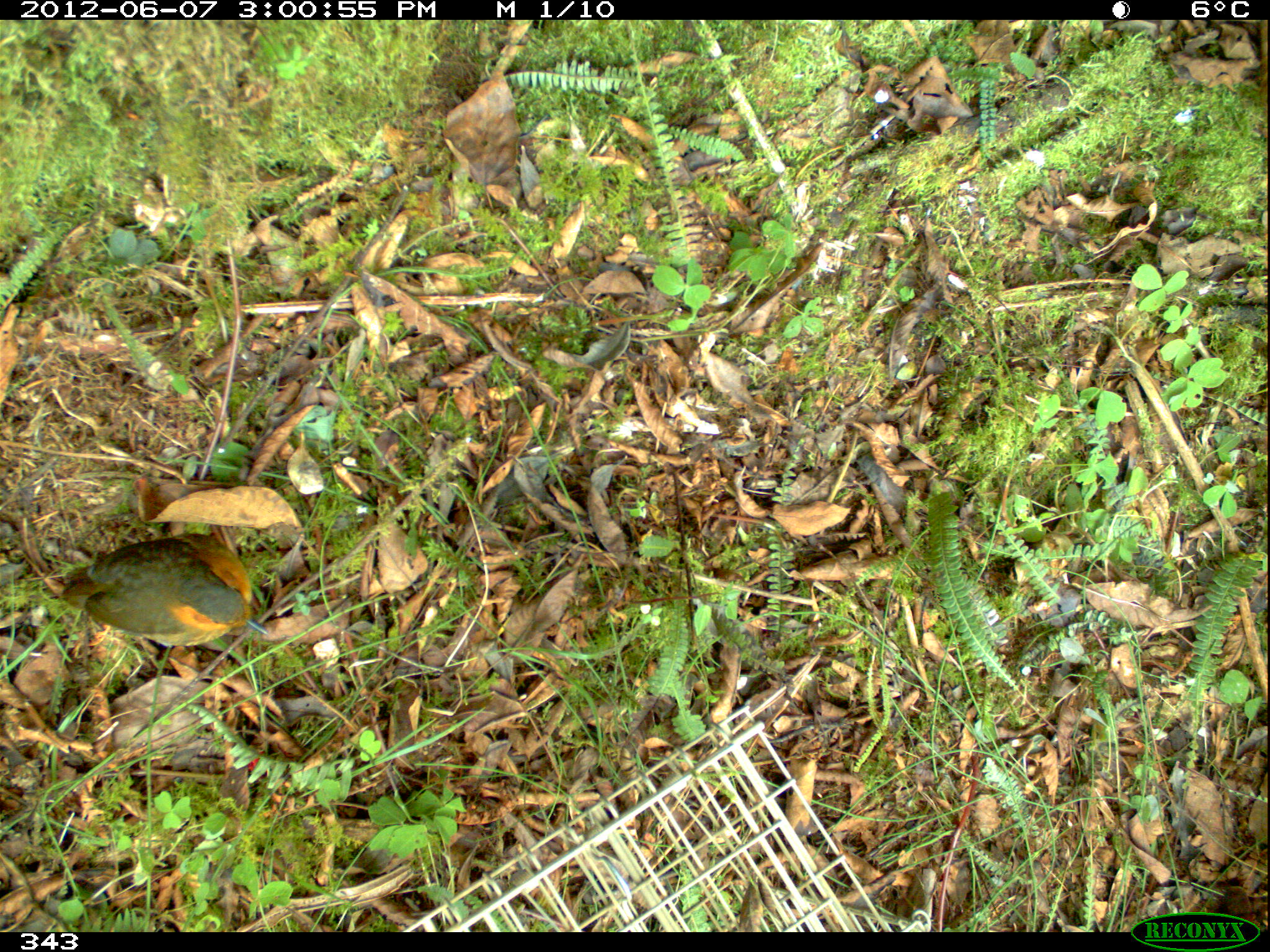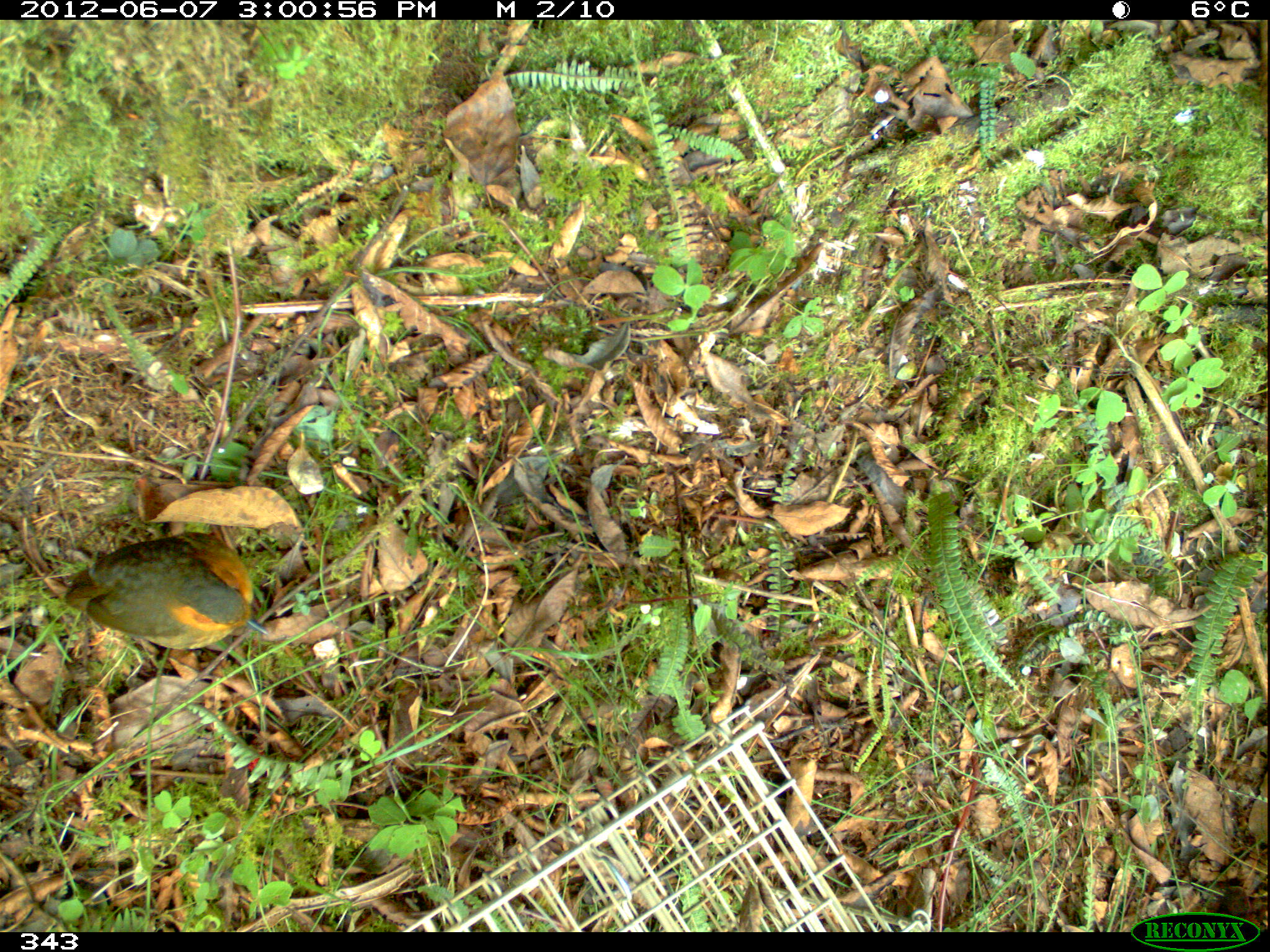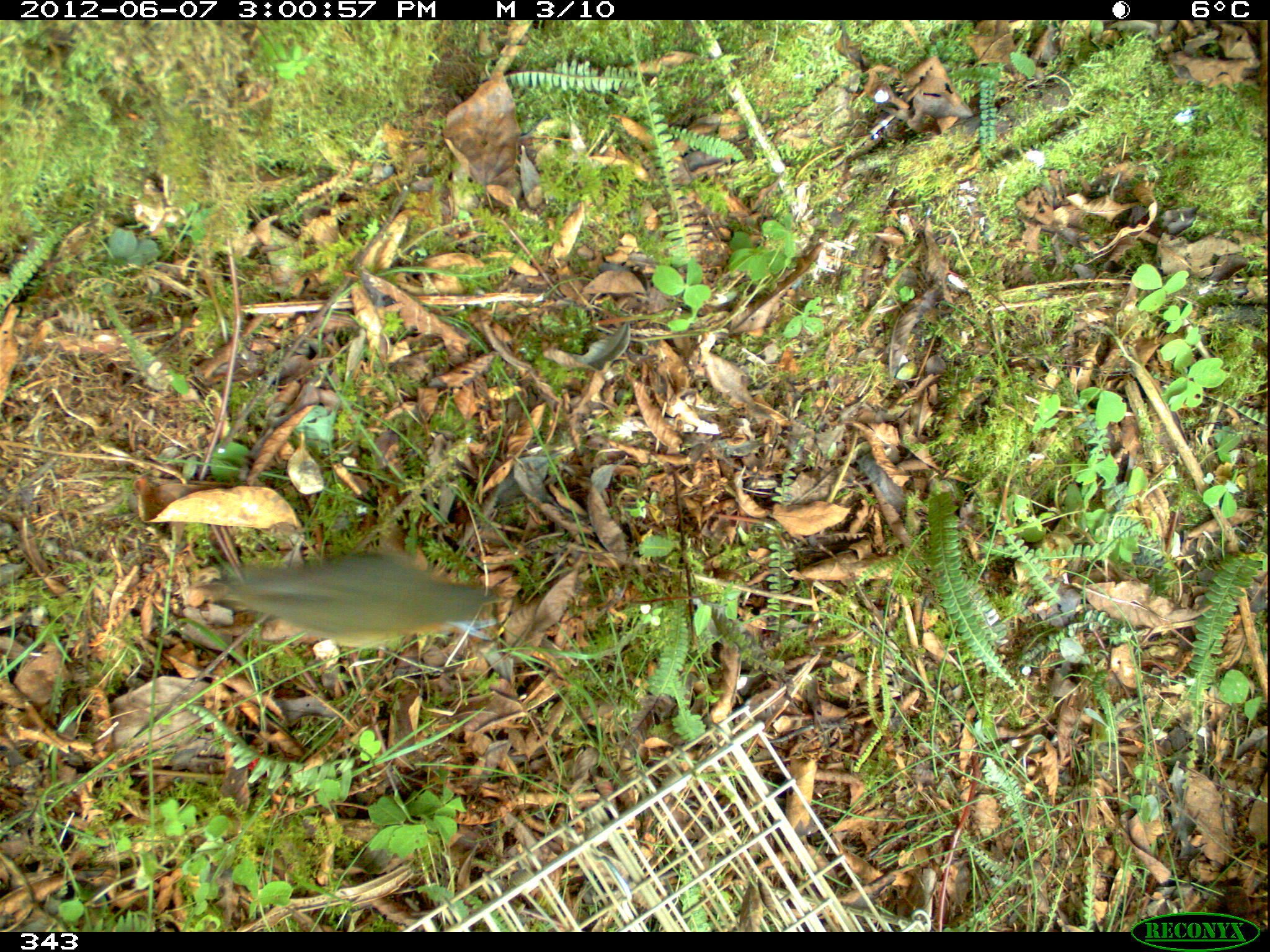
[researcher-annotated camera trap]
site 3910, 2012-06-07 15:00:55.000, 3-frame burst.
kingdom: Animalia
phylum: Chordata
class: Aves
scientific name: Aves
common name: bird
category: unknown bird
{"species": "unknown bird (bird) (Aves)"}